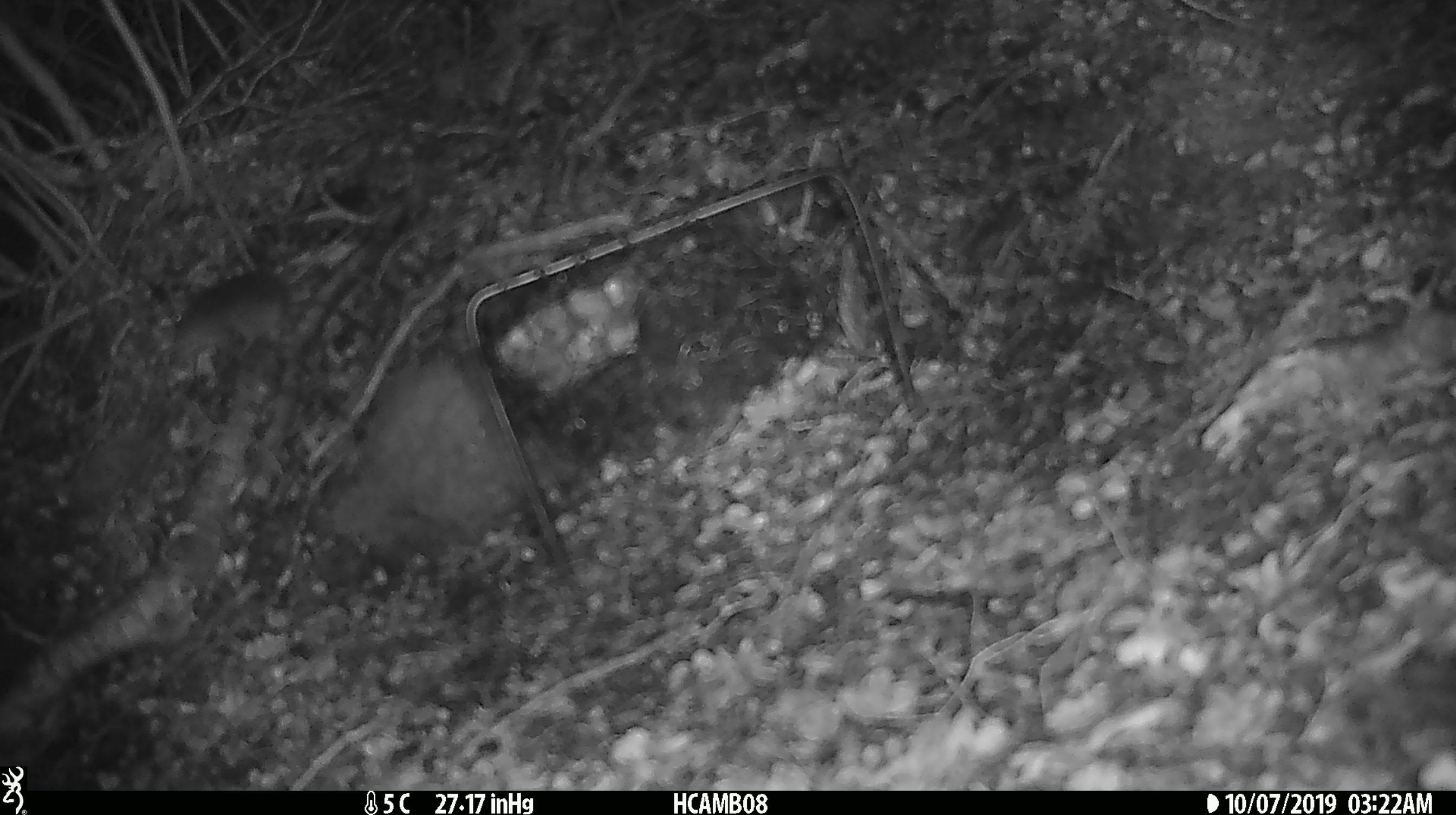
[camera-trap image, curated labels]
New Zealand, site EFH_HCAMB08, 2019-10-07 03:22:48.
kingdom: Animalia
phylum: Chordata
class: Mammalia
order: Rodentia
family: Muridae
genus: Mus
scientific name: Mus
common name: mouse